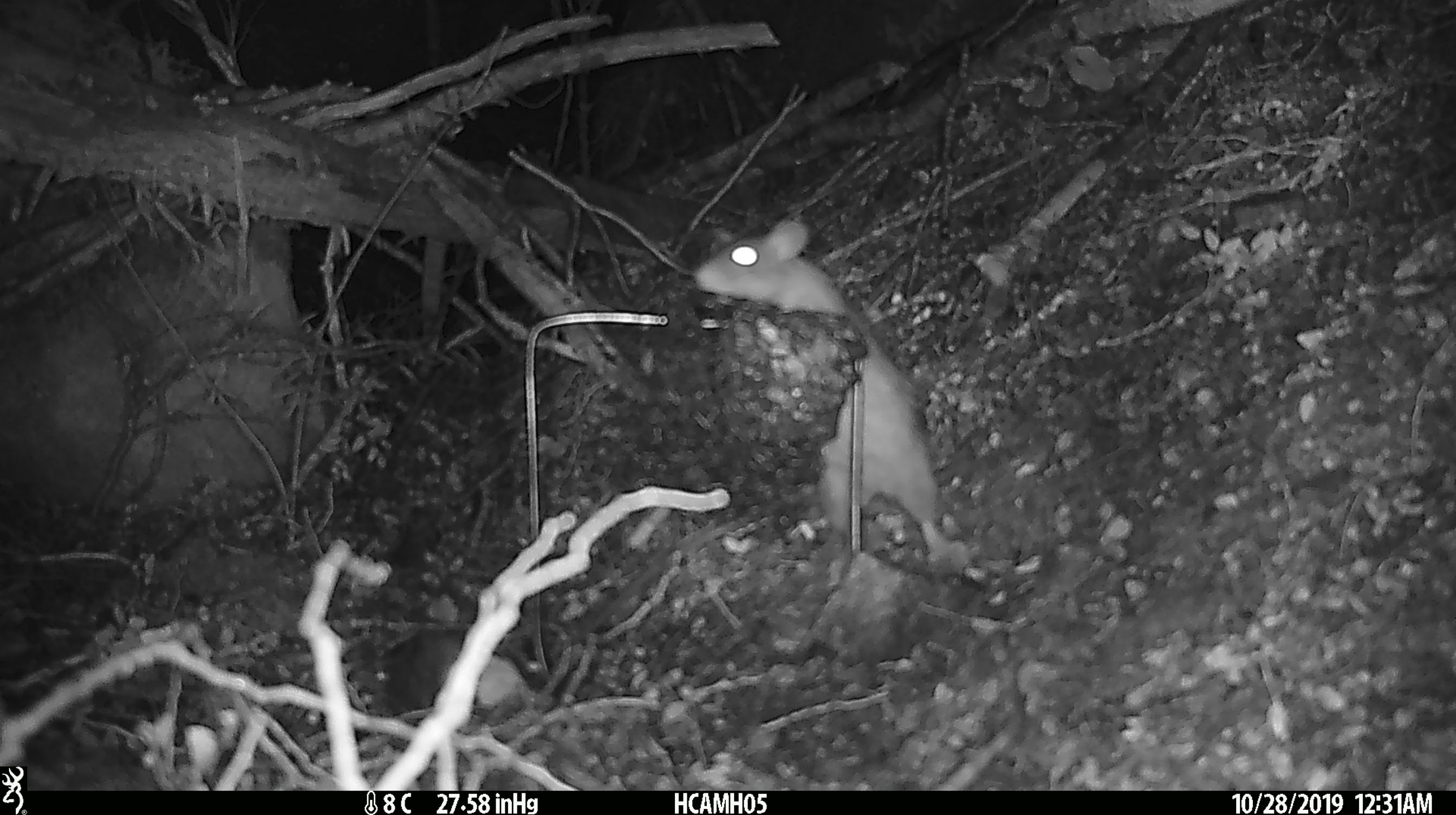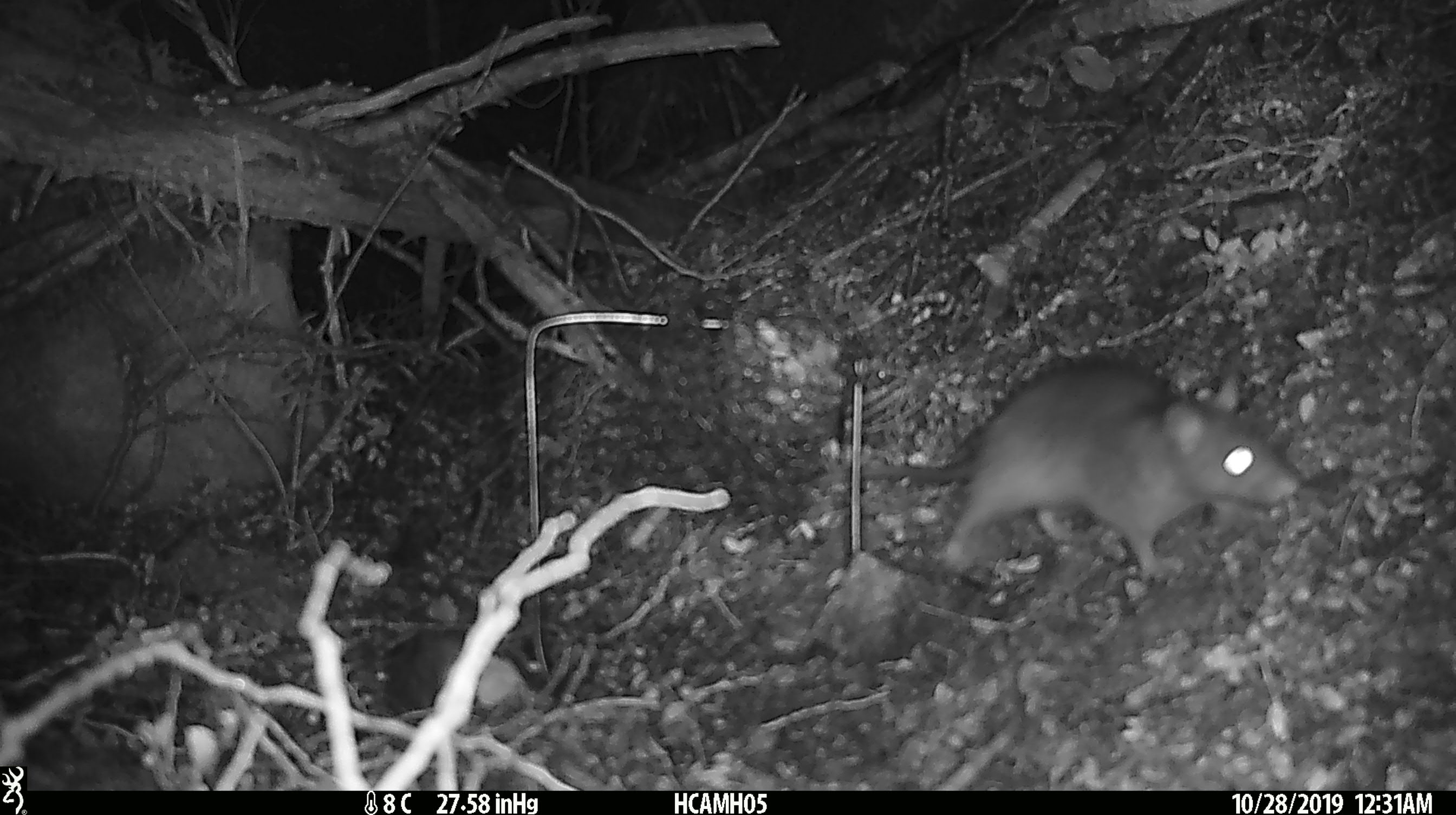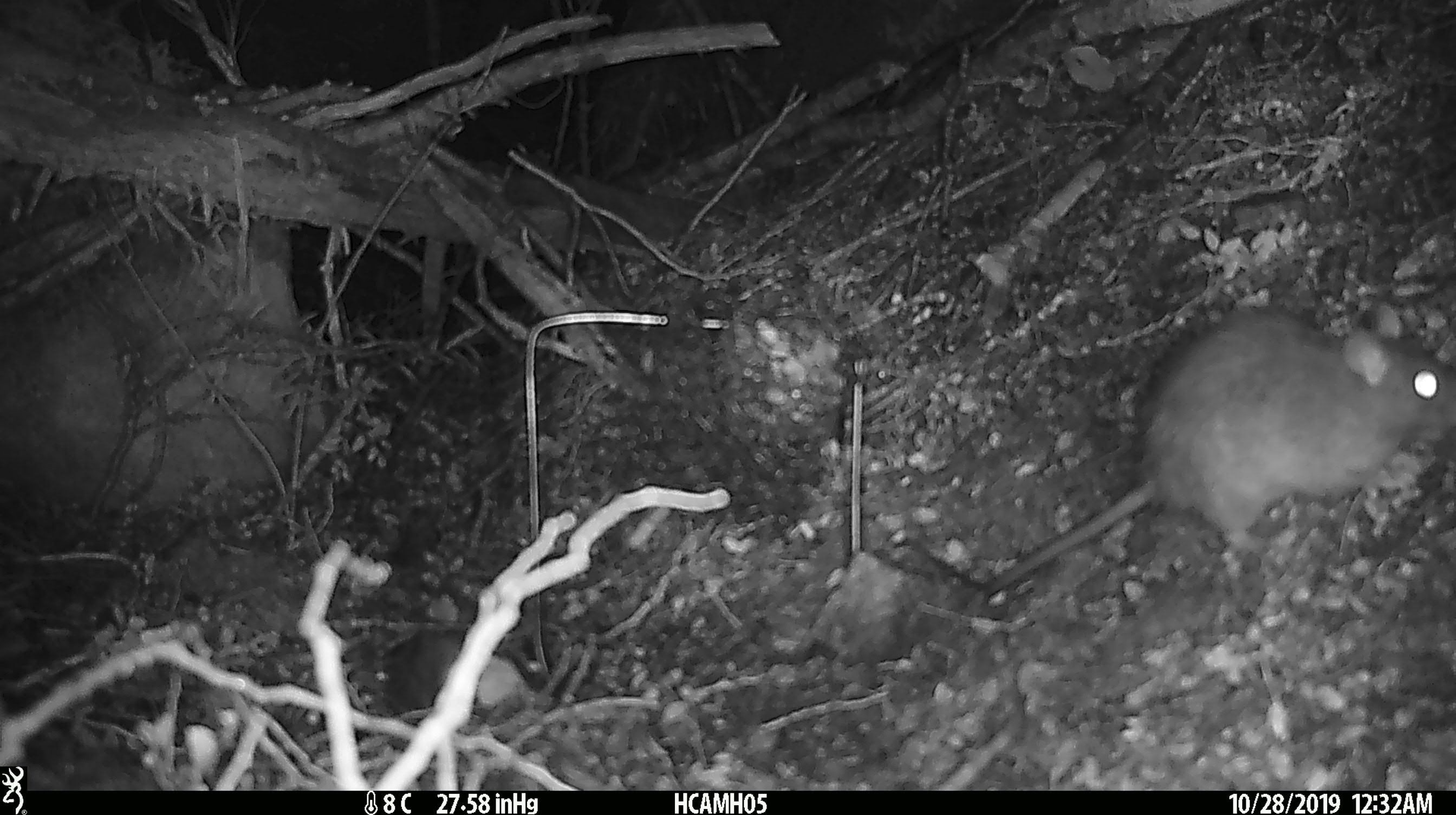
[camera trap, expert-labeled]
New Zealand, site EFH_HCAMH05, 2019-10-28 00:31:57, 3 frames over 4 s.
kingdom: Animalia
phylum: Chordata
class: Mammalia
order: Rodentia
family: Muridae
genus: Rattus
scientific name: Rattus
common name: rat